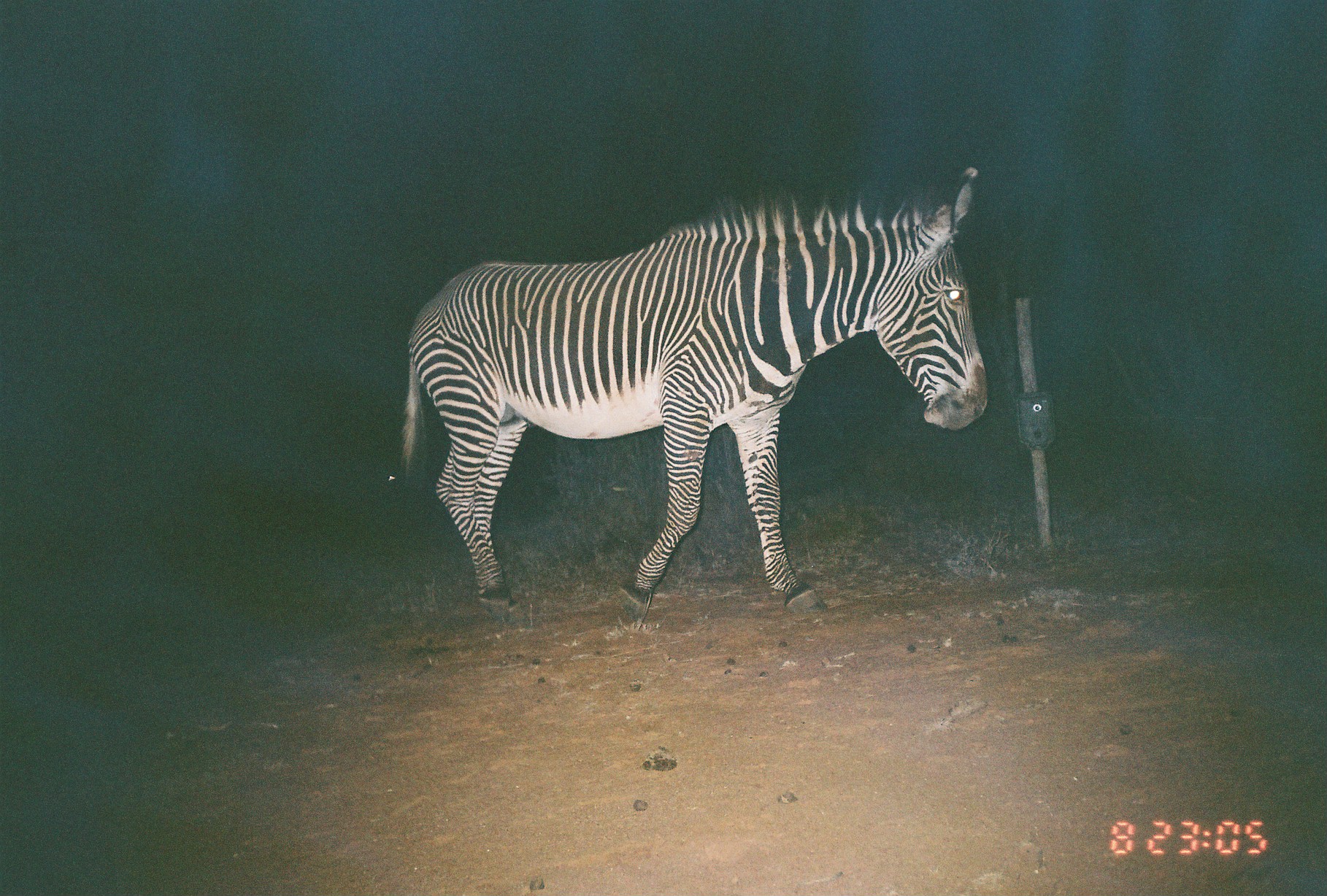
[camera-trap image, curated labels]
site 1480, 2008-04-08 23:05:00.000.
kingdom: Animalia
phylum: Chordata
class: Mammalia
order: Perissodactyla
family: Equidae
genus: Equus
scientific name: Equus grevyi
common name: grévy's zebra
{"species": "Equus grevyi (grévy's zebra)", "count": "1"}